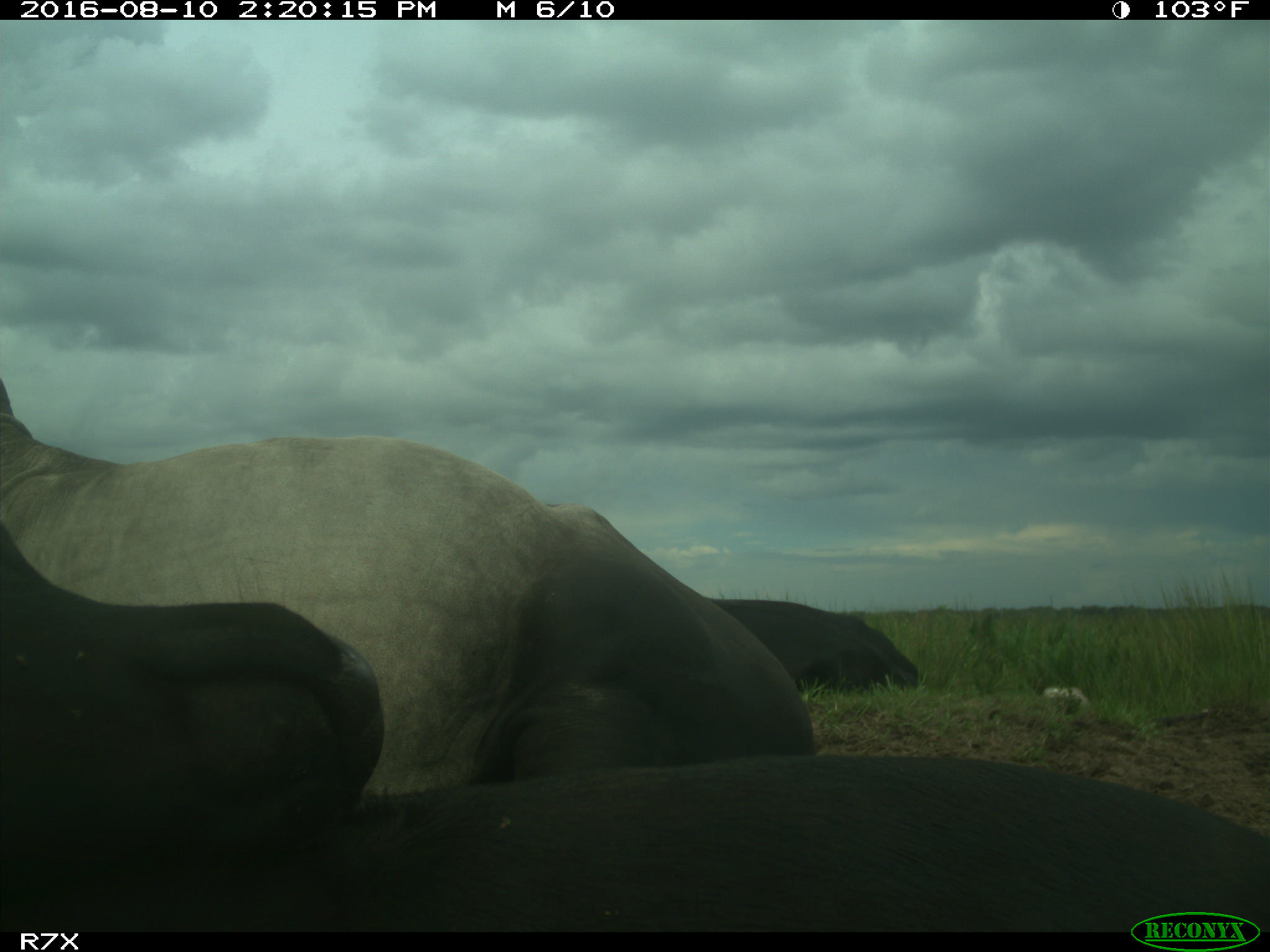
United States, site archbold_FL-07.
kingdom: Animalia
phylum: Chordata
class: Mammalia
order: Artiodactyla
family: Bovidae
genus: Bos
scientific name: Bos taurus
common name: domestic cow